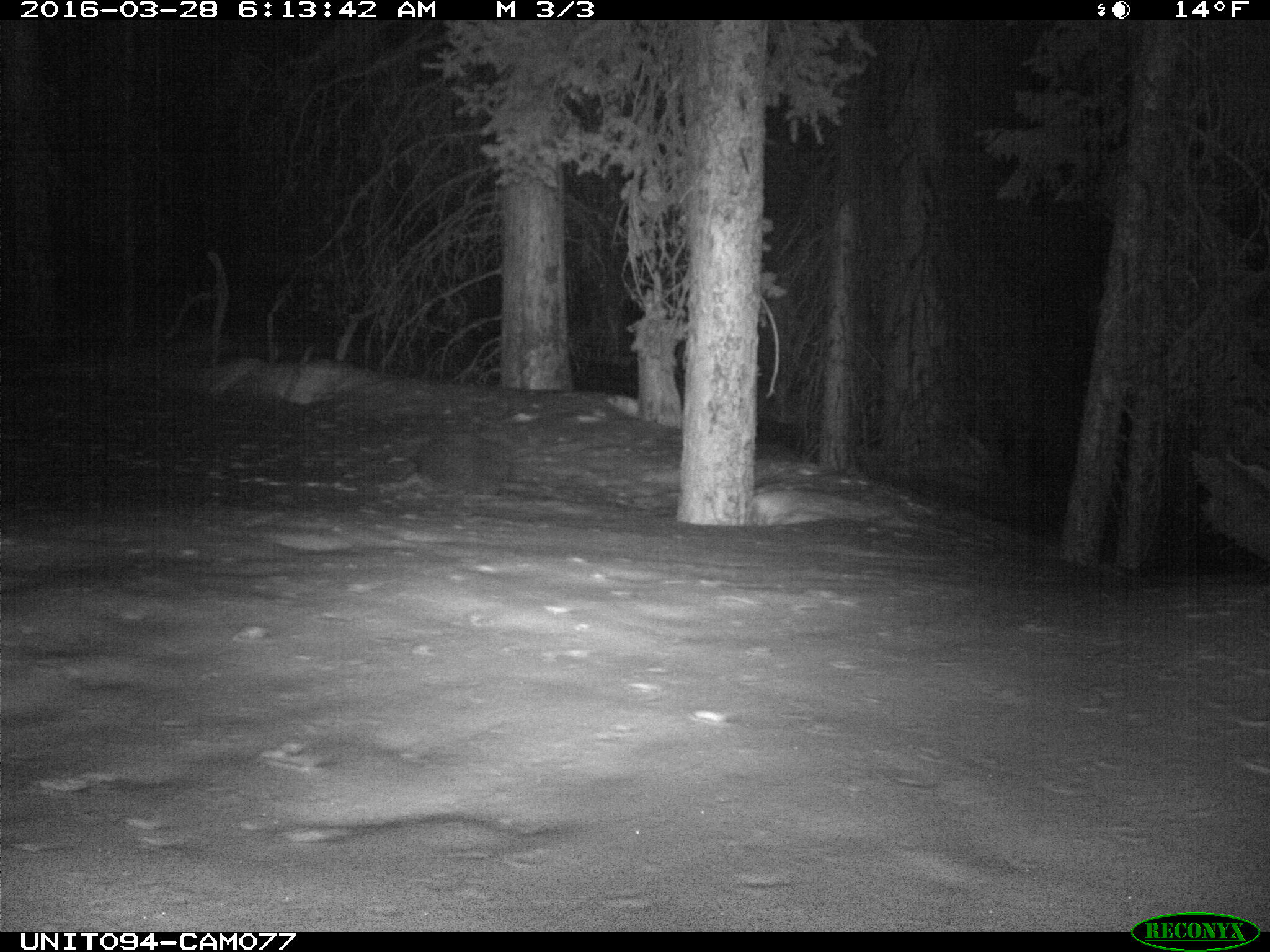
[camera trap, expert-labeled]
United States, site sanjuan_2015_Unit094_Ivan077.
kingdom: Animalia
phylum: Chordata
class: Mammalia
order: Rodentia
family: Erethizontidae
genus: Erethizon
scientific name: Erethizon dorsatum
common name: north american porcupine